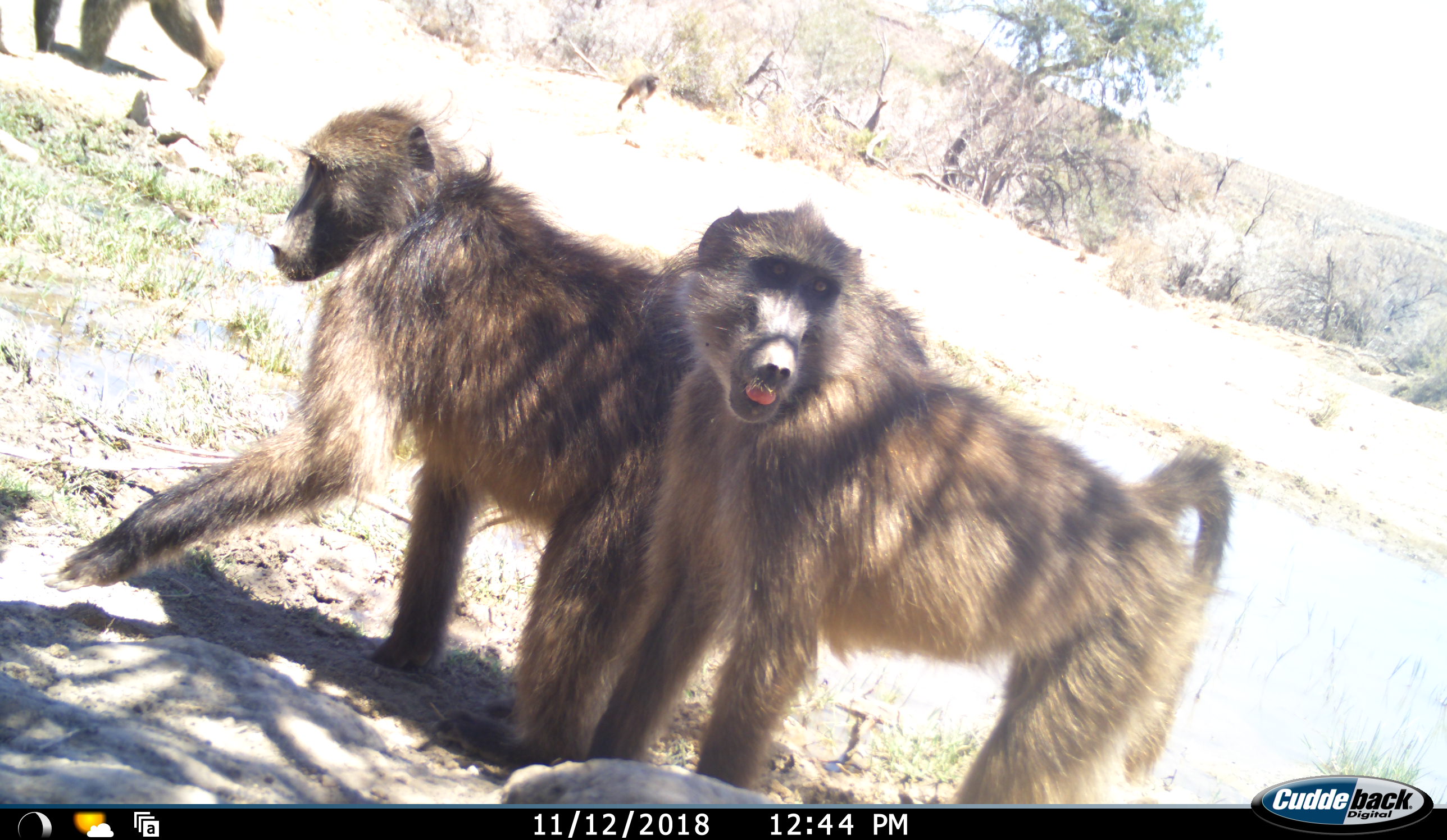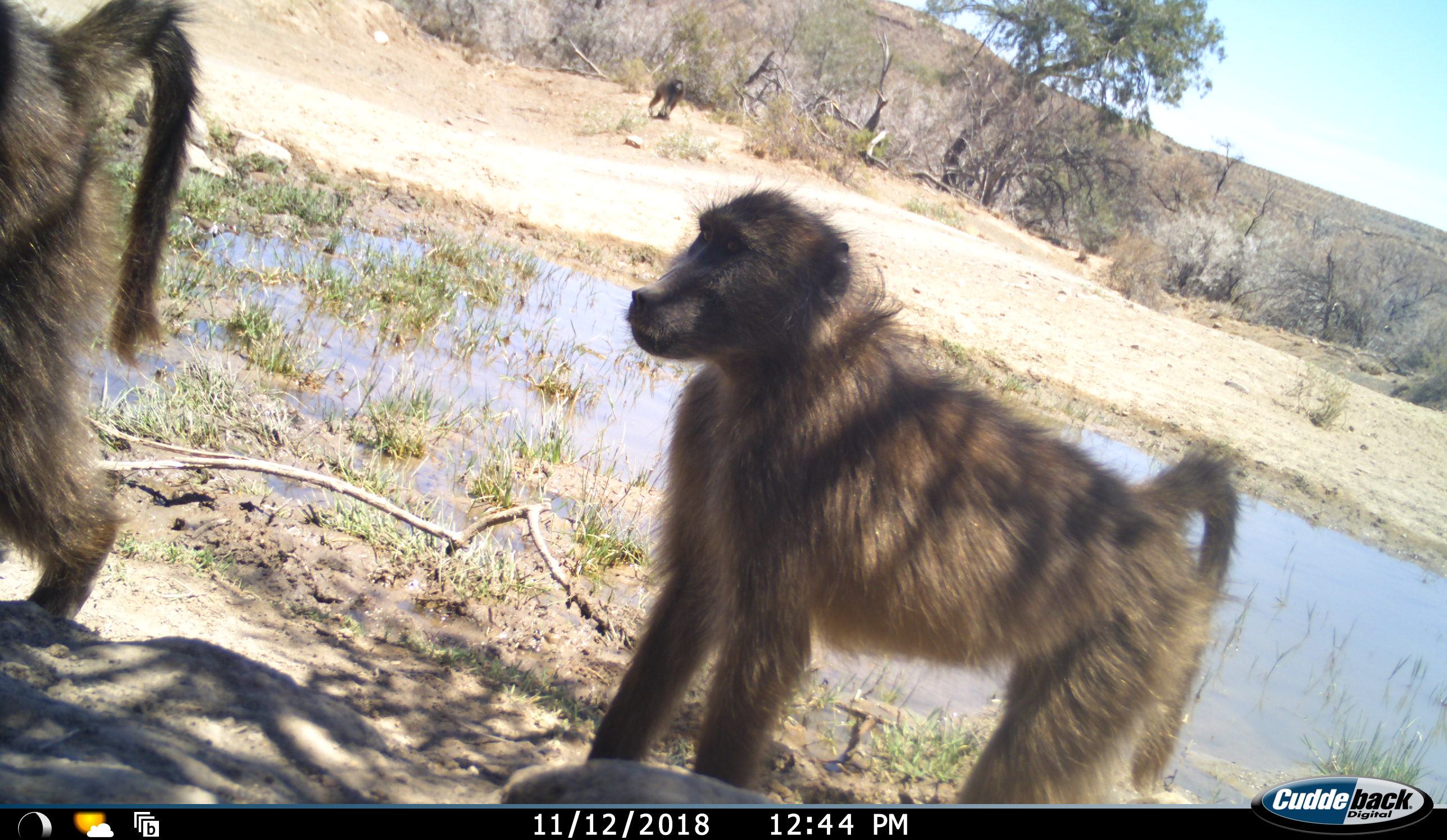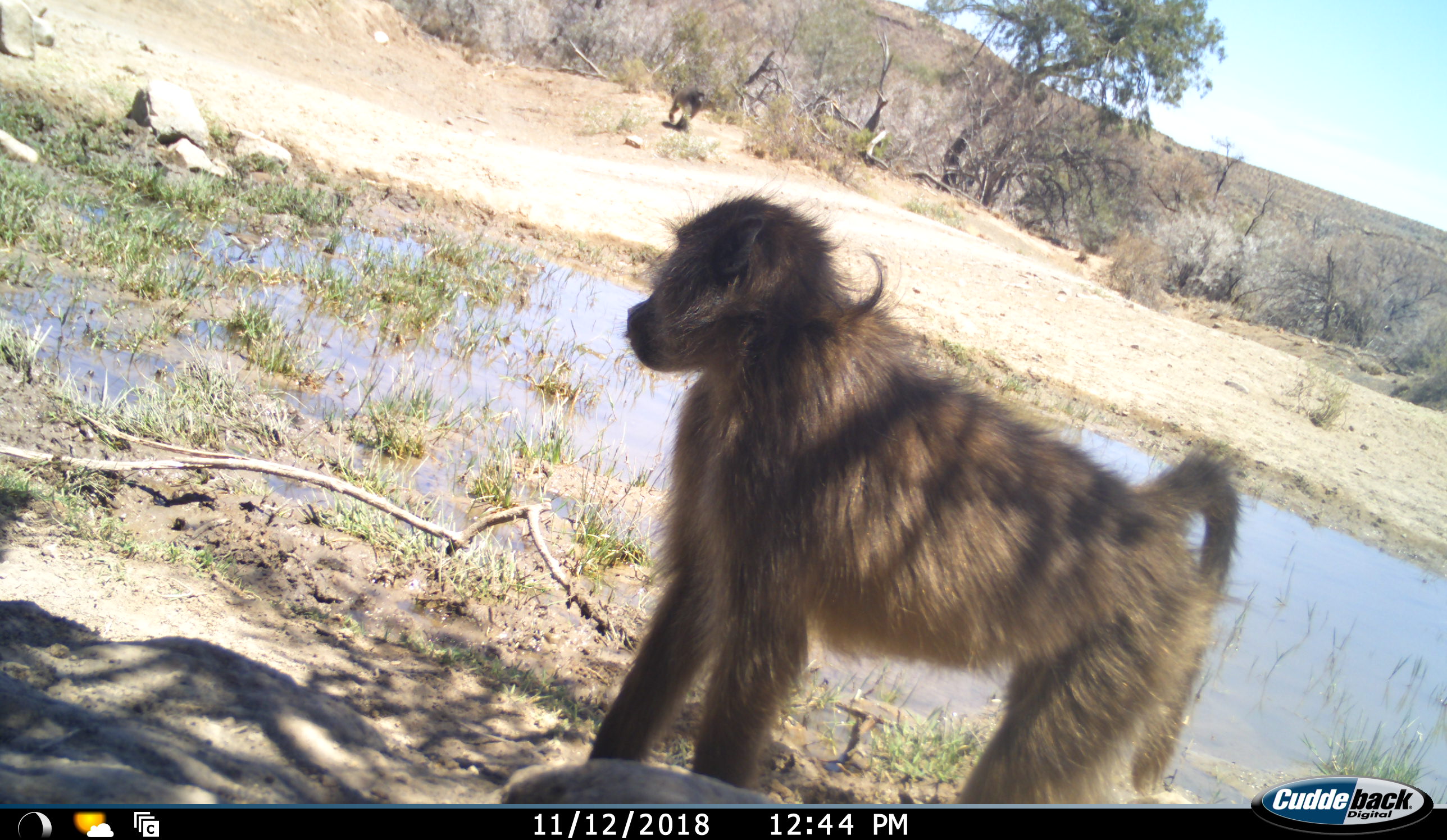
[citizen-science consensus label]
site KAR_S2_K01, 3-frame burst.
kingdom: Animalia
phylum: Chordata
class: Mammalia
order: Primates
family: Cercopithecidae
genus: Papio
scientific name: Papio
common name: baboon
Baboon (Papio), count 4. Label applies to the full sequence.